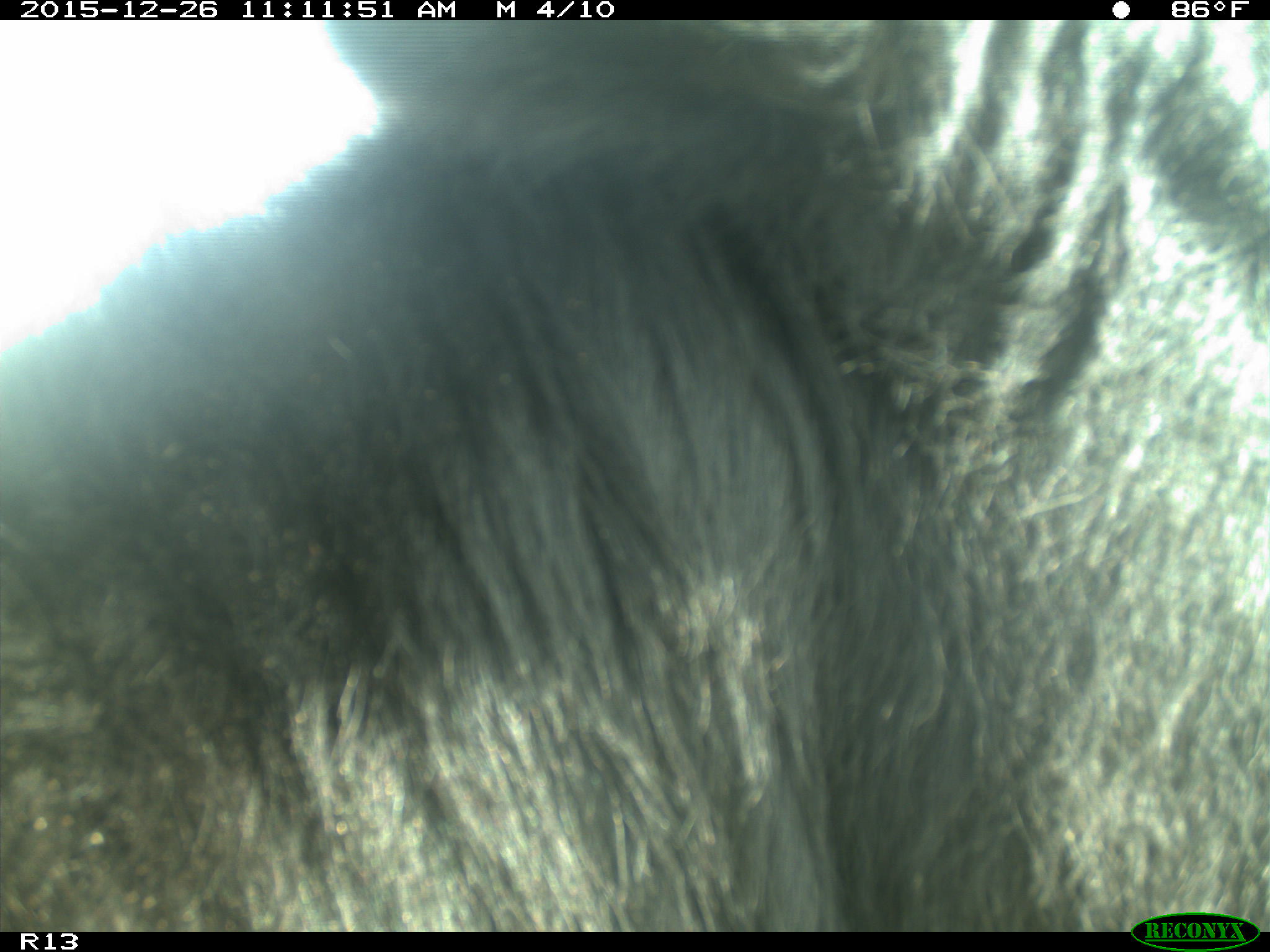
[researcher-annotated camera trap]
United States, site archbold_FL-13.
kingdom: Animalia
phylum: Chordata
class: Mammalia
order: Artiodactyla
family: Bovidae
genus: Bos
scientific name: Bos taurus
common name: domestic cow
Bos taurus (domestic cow).